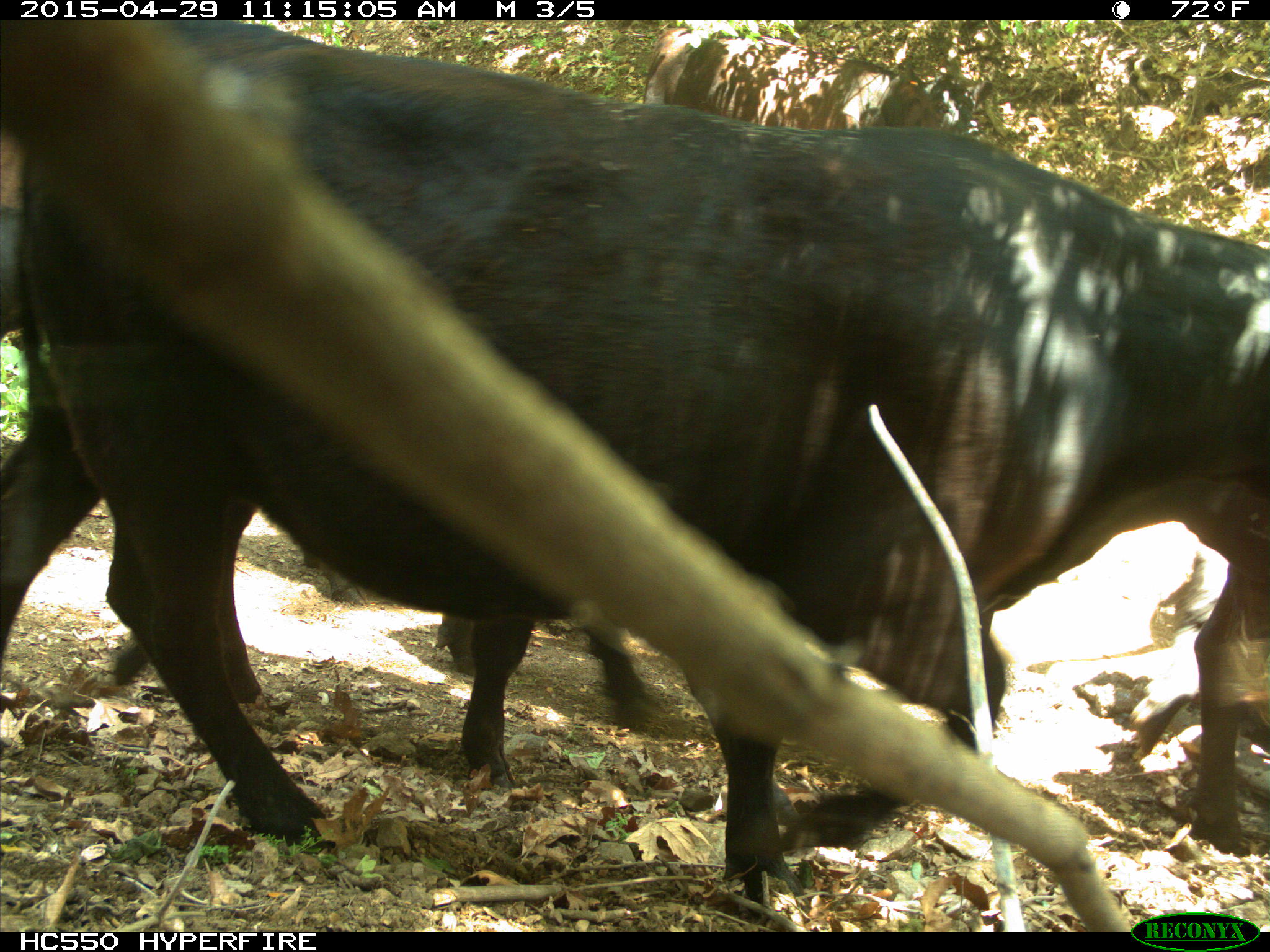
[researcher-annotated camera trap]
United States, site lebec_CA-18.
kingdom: Animalia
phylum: Chordata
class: Mammalia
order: Artiodactyla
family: Bovidae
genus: Bos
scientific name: Bos taurus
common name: domestic cow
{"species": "Bos taurus (domestic cow)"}